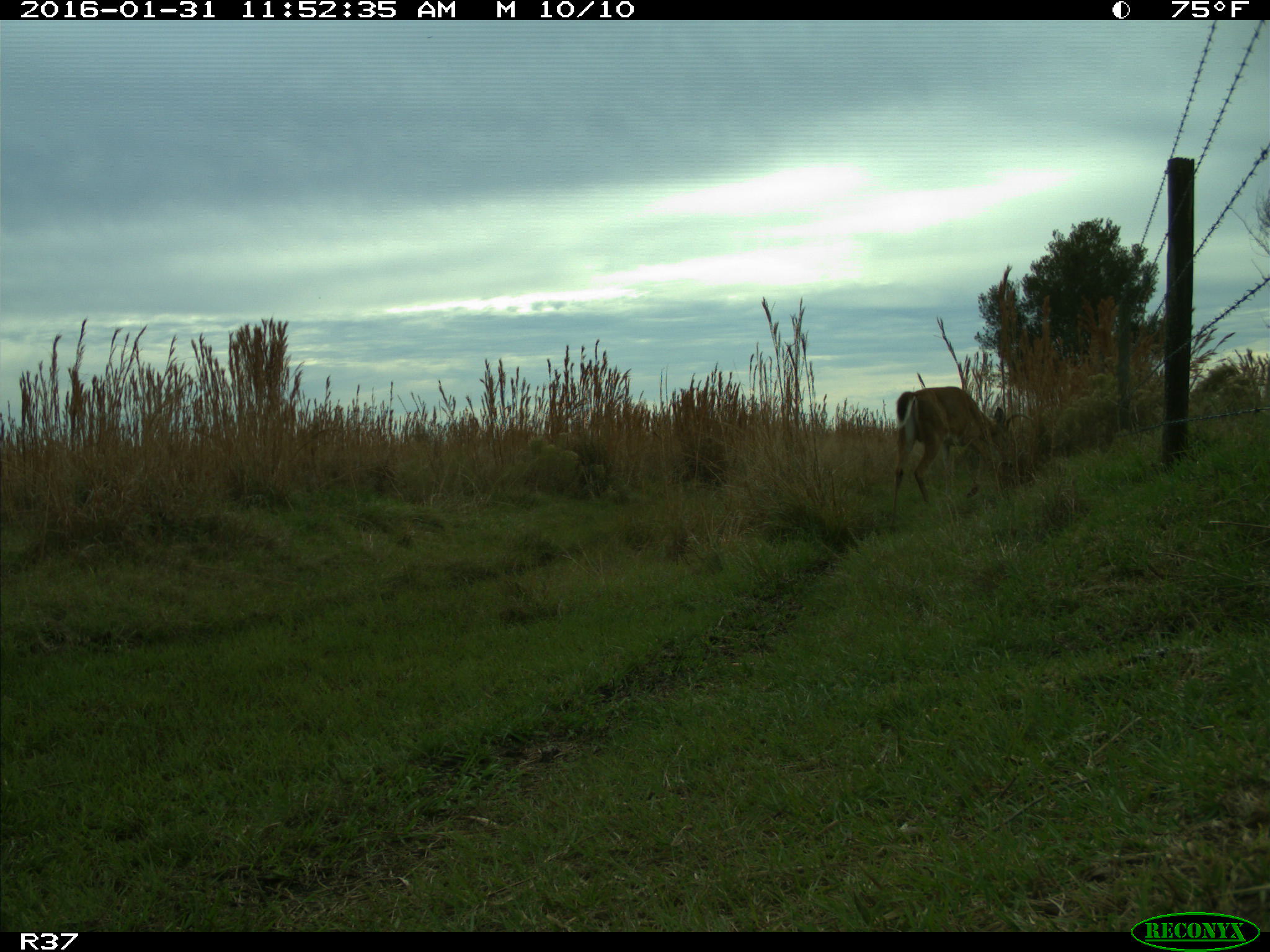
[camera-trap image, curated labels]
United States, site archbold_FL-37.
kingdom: Animalia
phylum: Chordata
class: Mammalia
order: Artiodactyla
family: Cervidae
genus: Odocoileus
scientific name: Odocoileus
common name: deer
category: unidentified deer